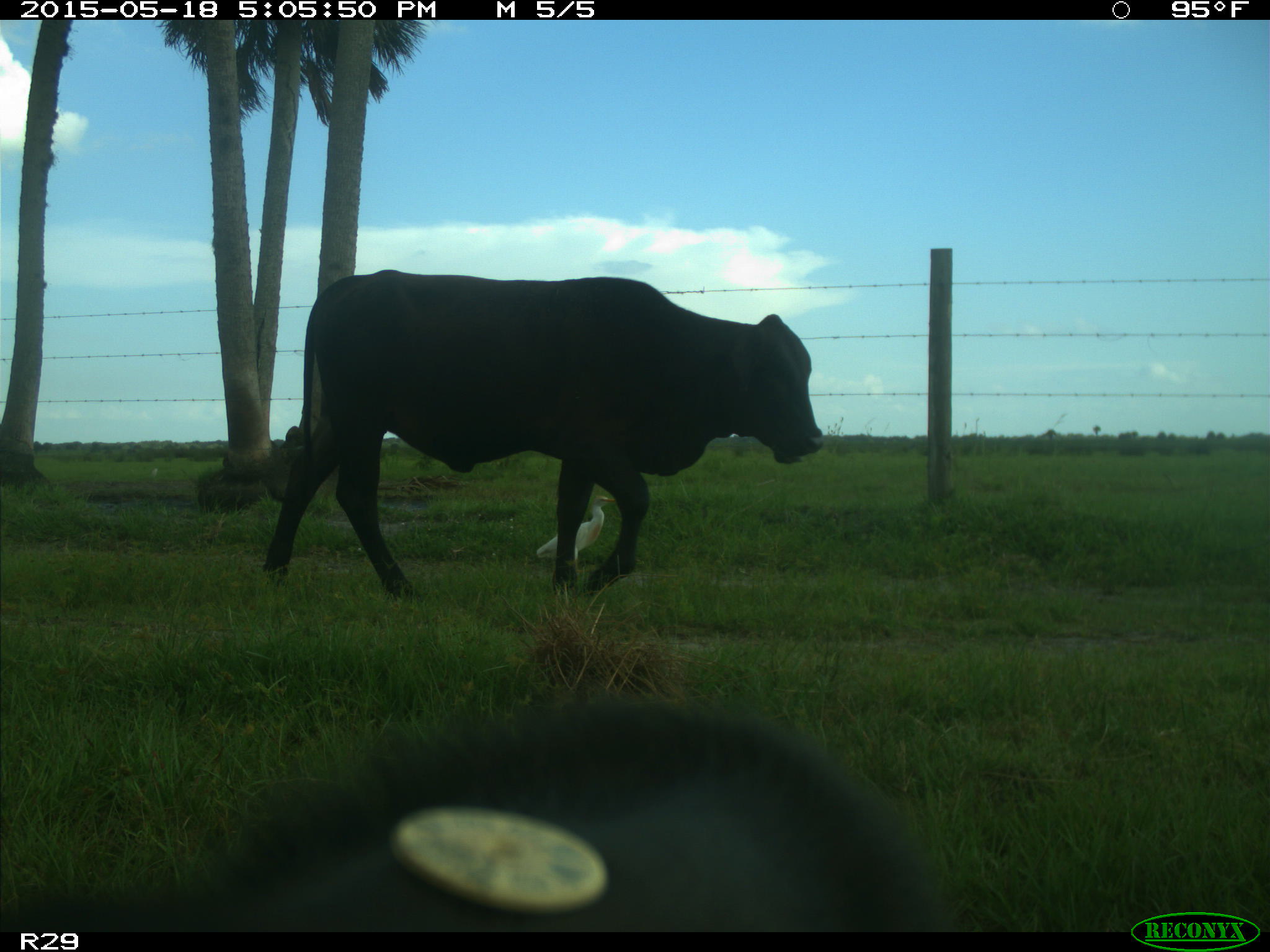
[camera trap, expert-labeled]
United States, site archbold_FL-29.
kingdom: Animalia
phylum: Chordata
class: Mammalia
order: Artiodactyla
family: Bovidae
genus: Bos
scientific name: Bos taurus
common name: domestic cow